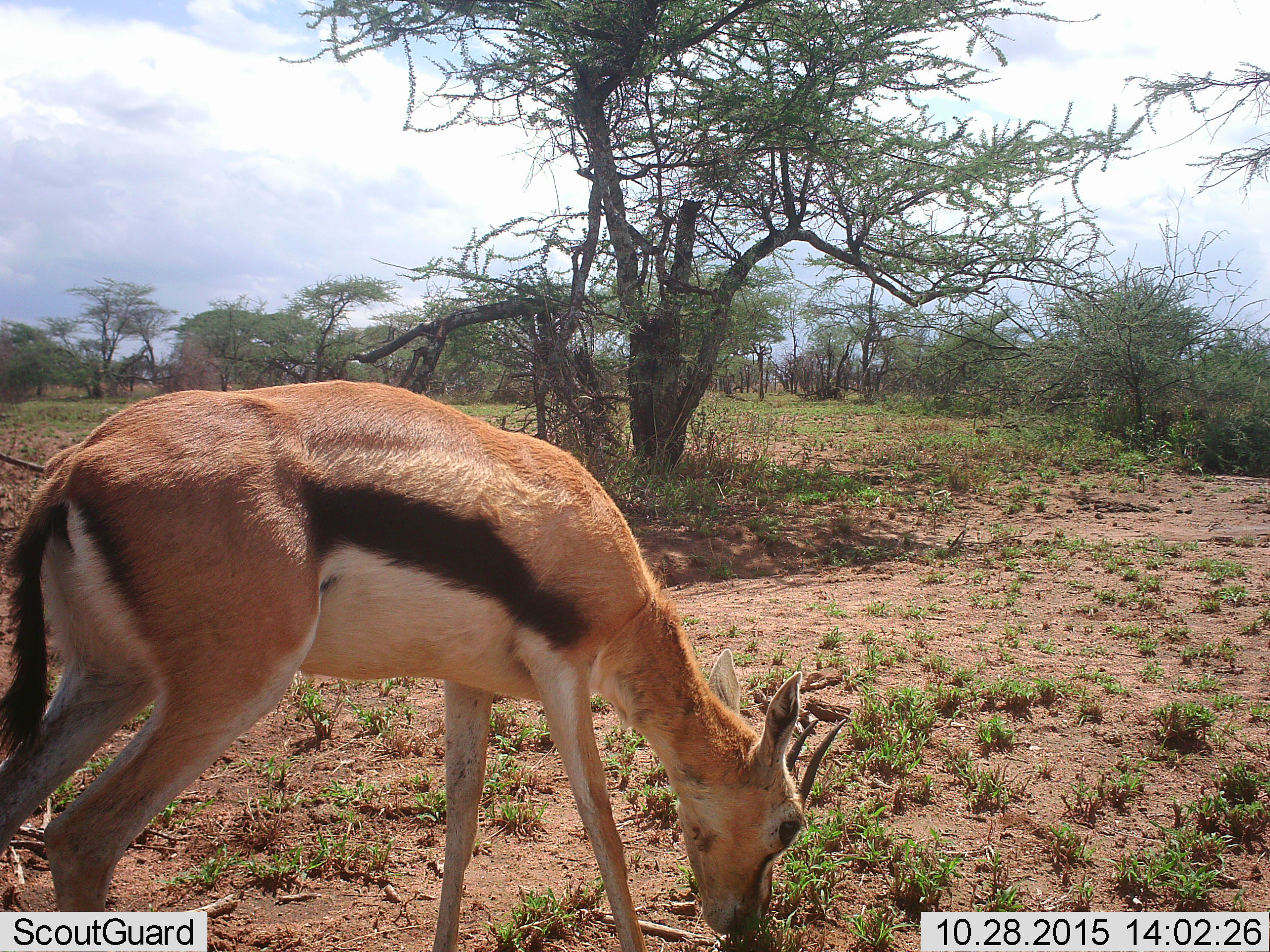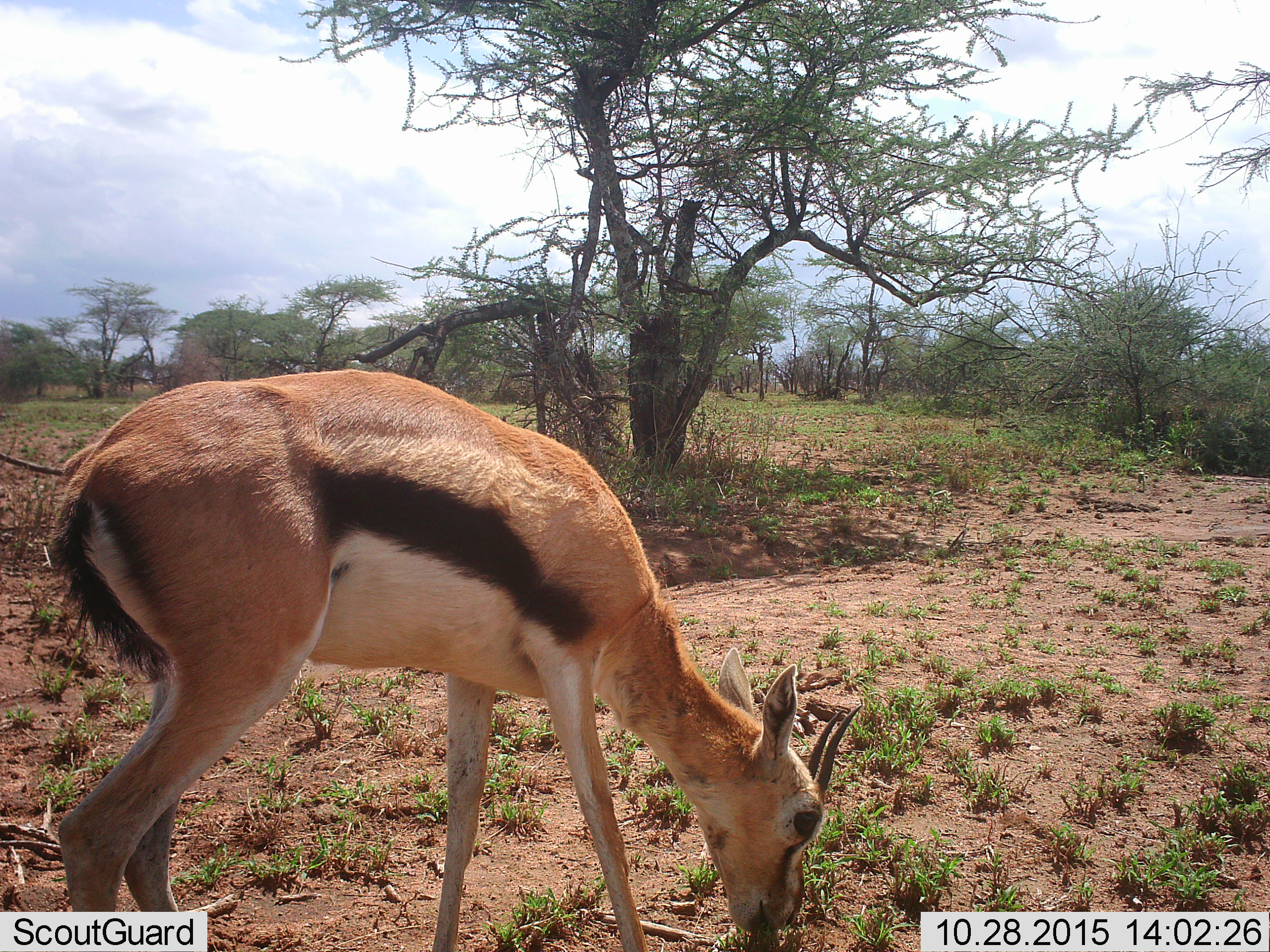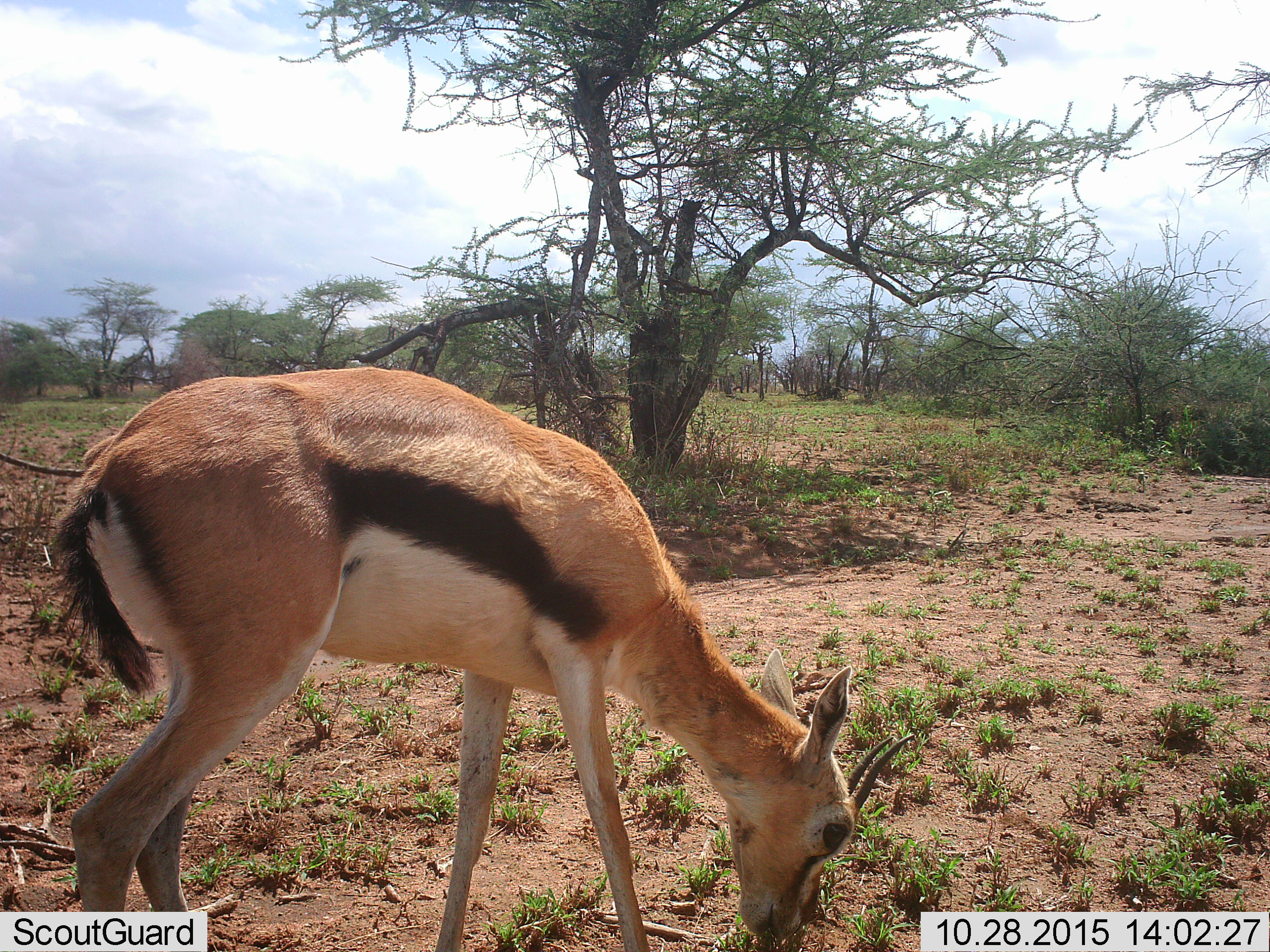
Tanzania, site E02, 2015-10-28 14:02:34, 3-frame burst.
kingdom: Animalia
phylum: Chordata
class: Mammalia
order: Artiodactyla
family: Bovidae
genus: Eudorcas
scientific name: Eudorcas thomsonii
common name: thomson's gazelle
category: gazellethomsons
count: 1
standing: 12%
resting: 0%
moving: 0%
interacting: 0%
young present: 0%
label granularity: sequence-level